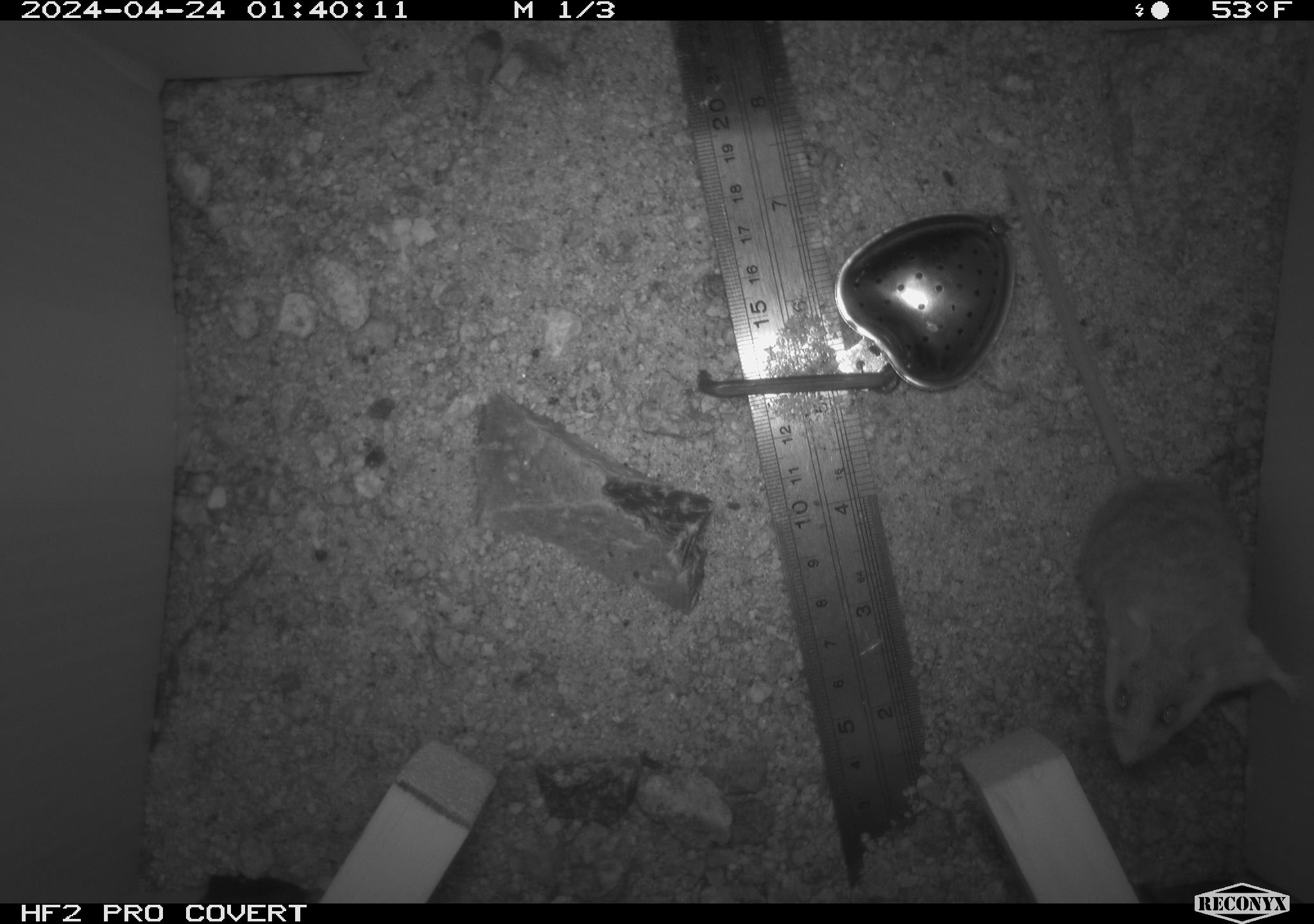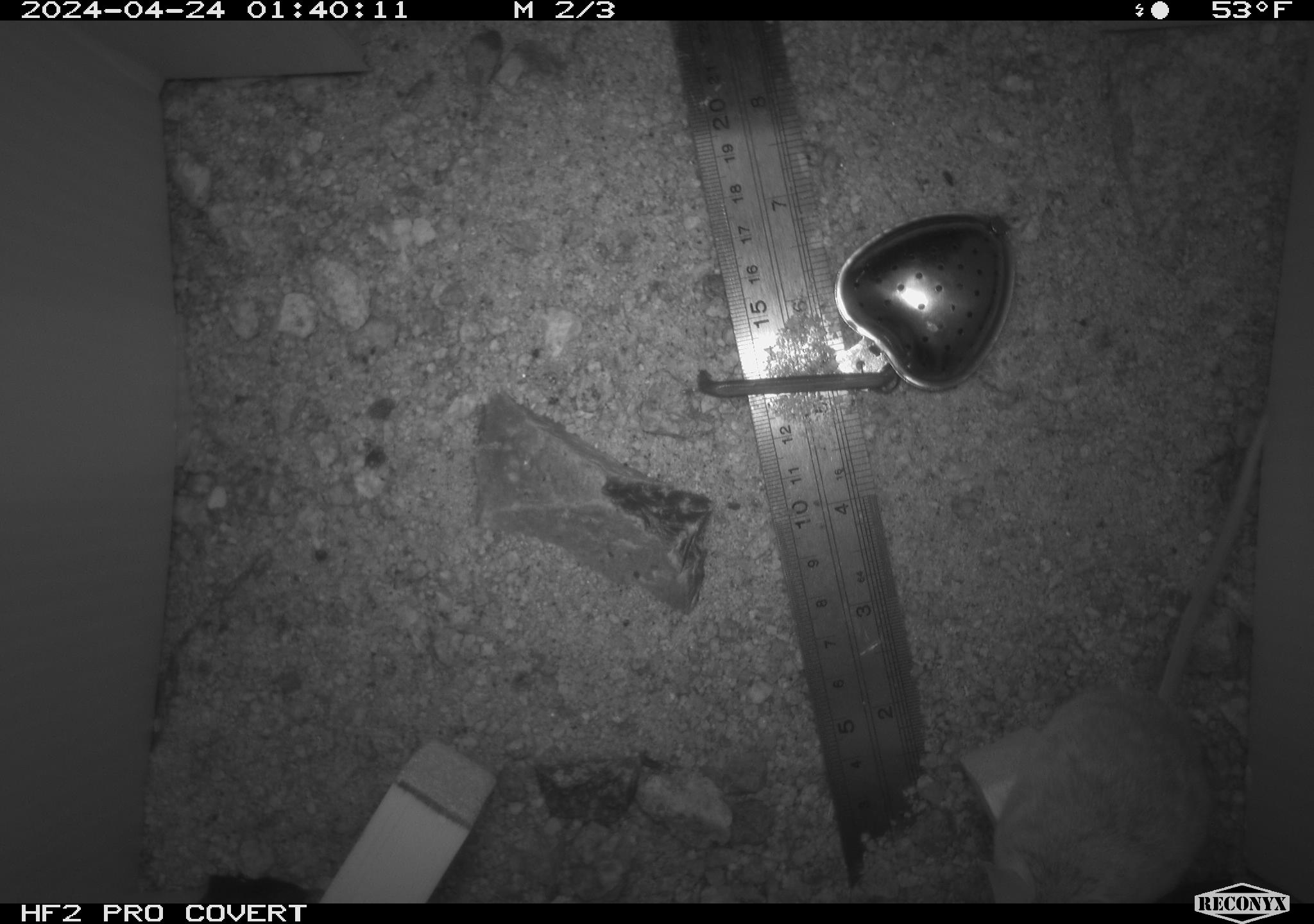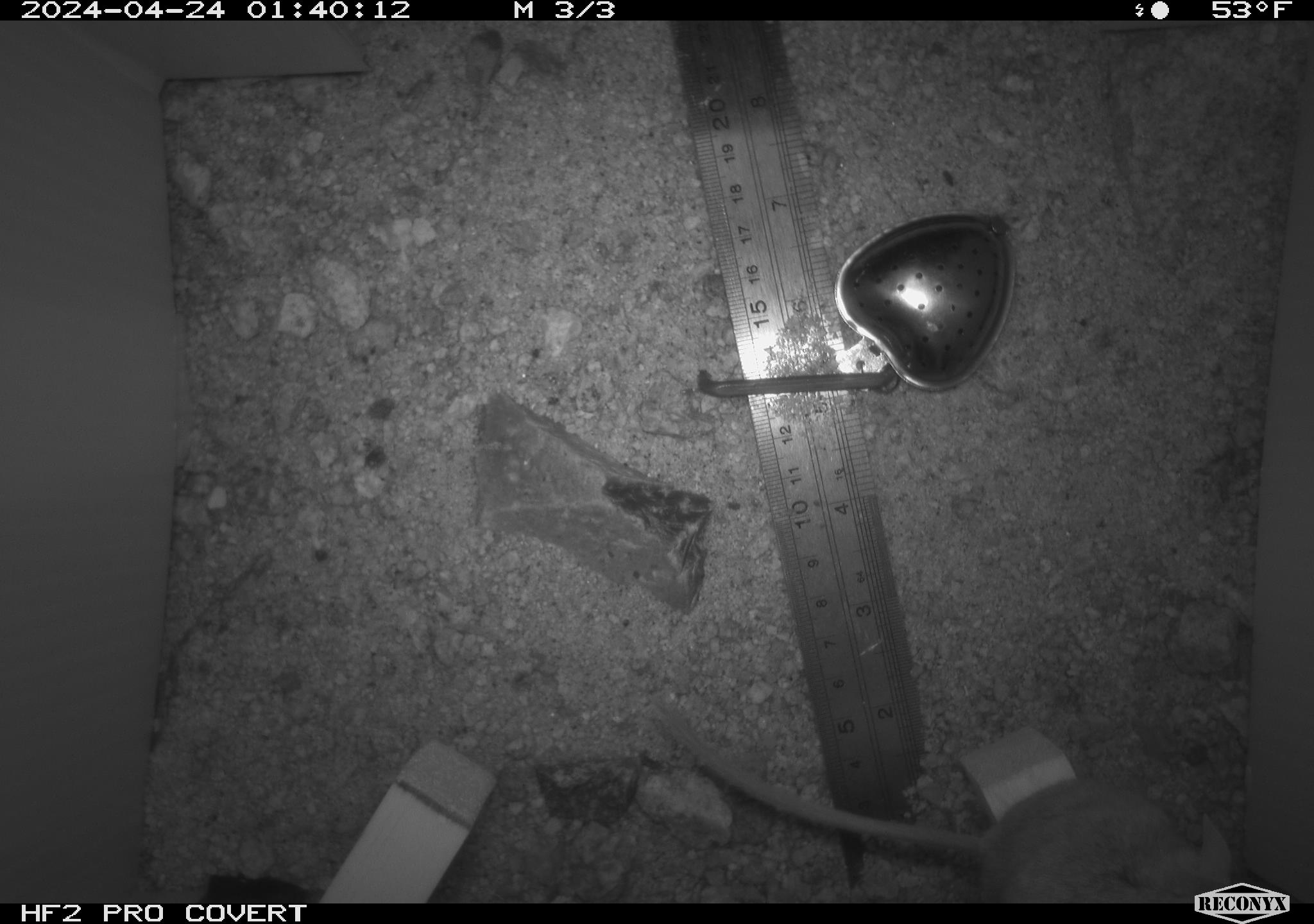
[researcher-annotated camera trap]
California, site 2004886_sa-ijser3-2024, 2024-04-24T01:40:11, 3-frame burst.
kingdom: Animalia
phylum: Chordata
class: Mammalia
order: Rodentia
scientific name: Rodentia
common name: mouse species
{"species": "mouse species (Rodentia)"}